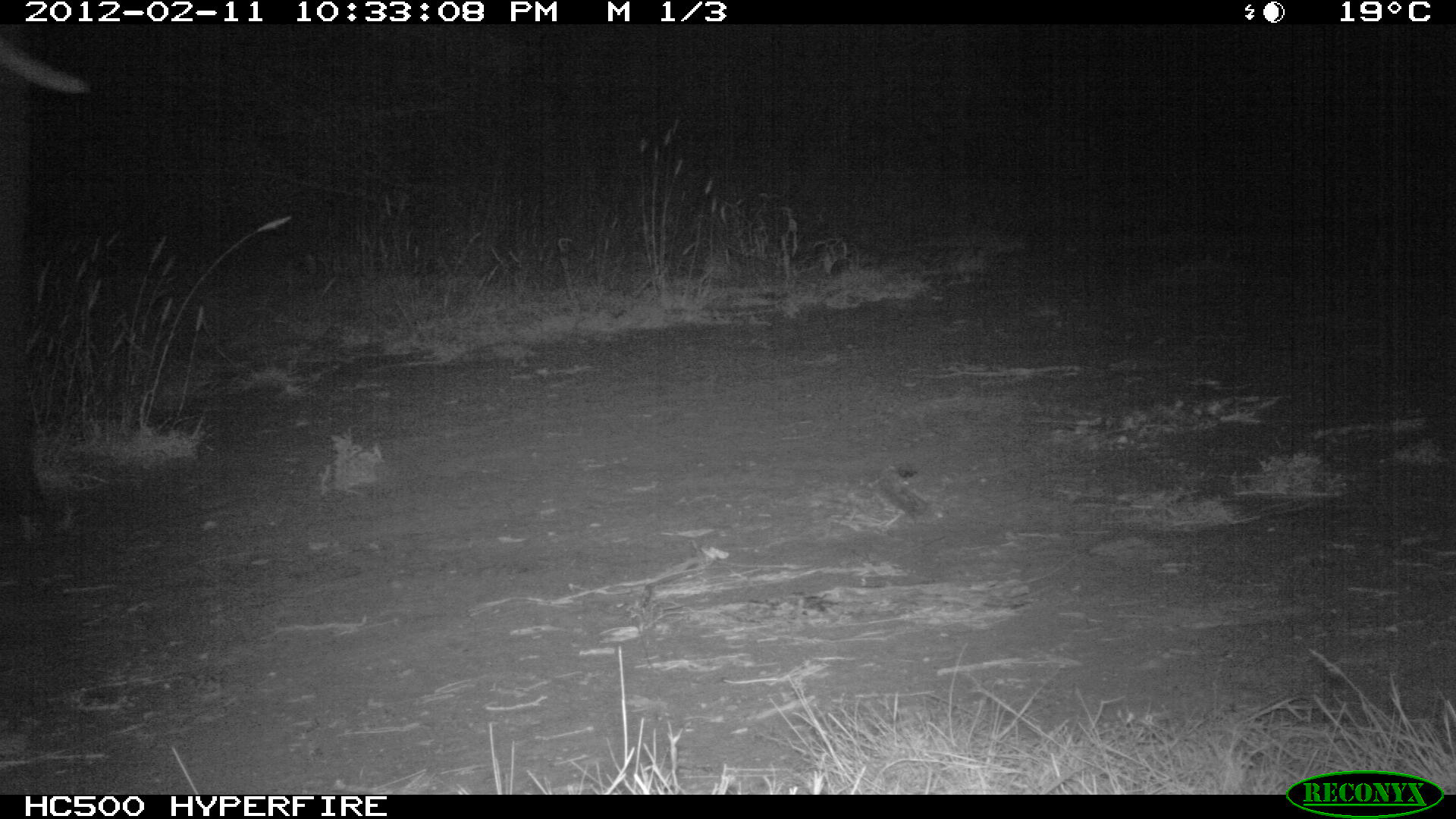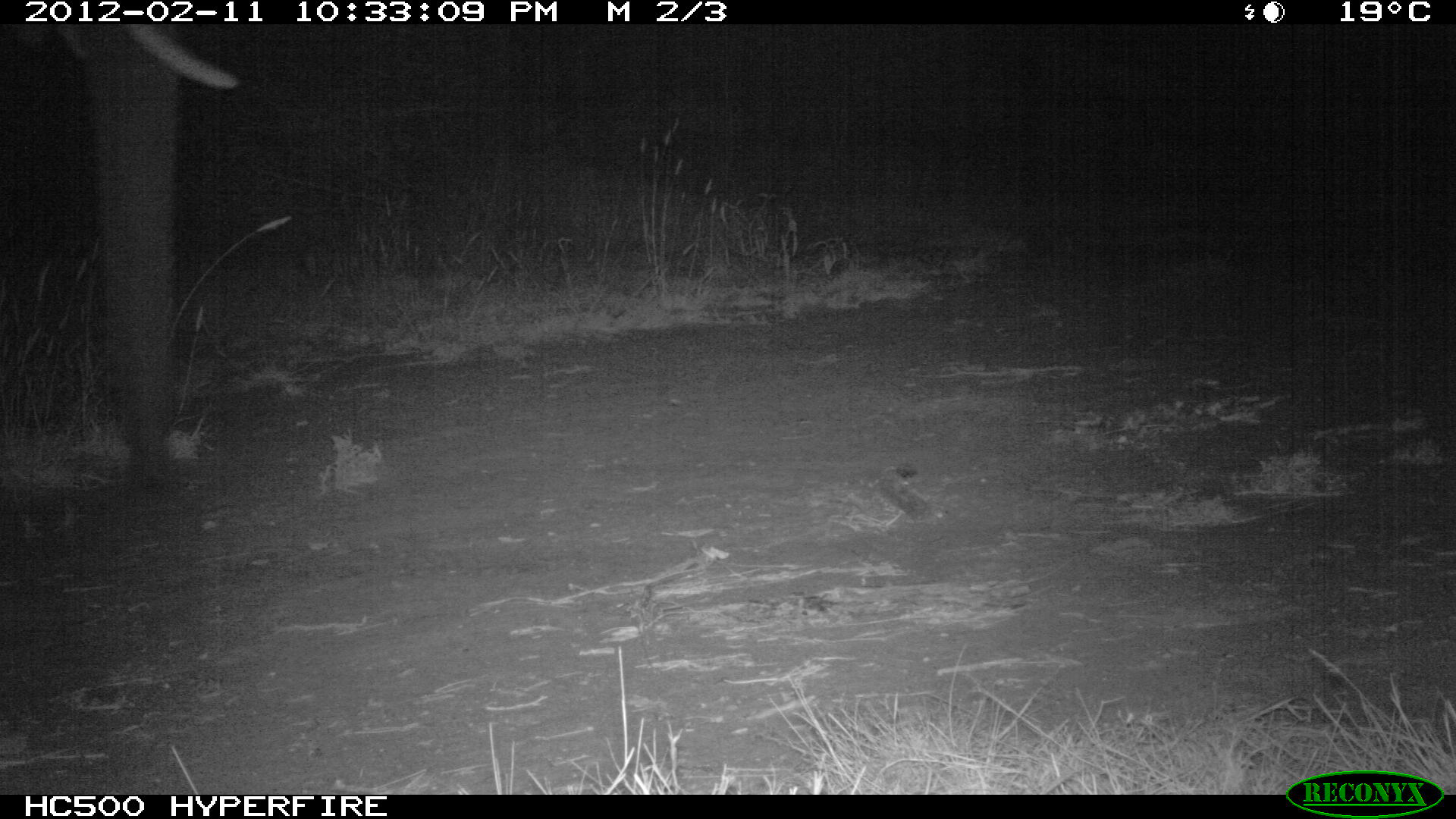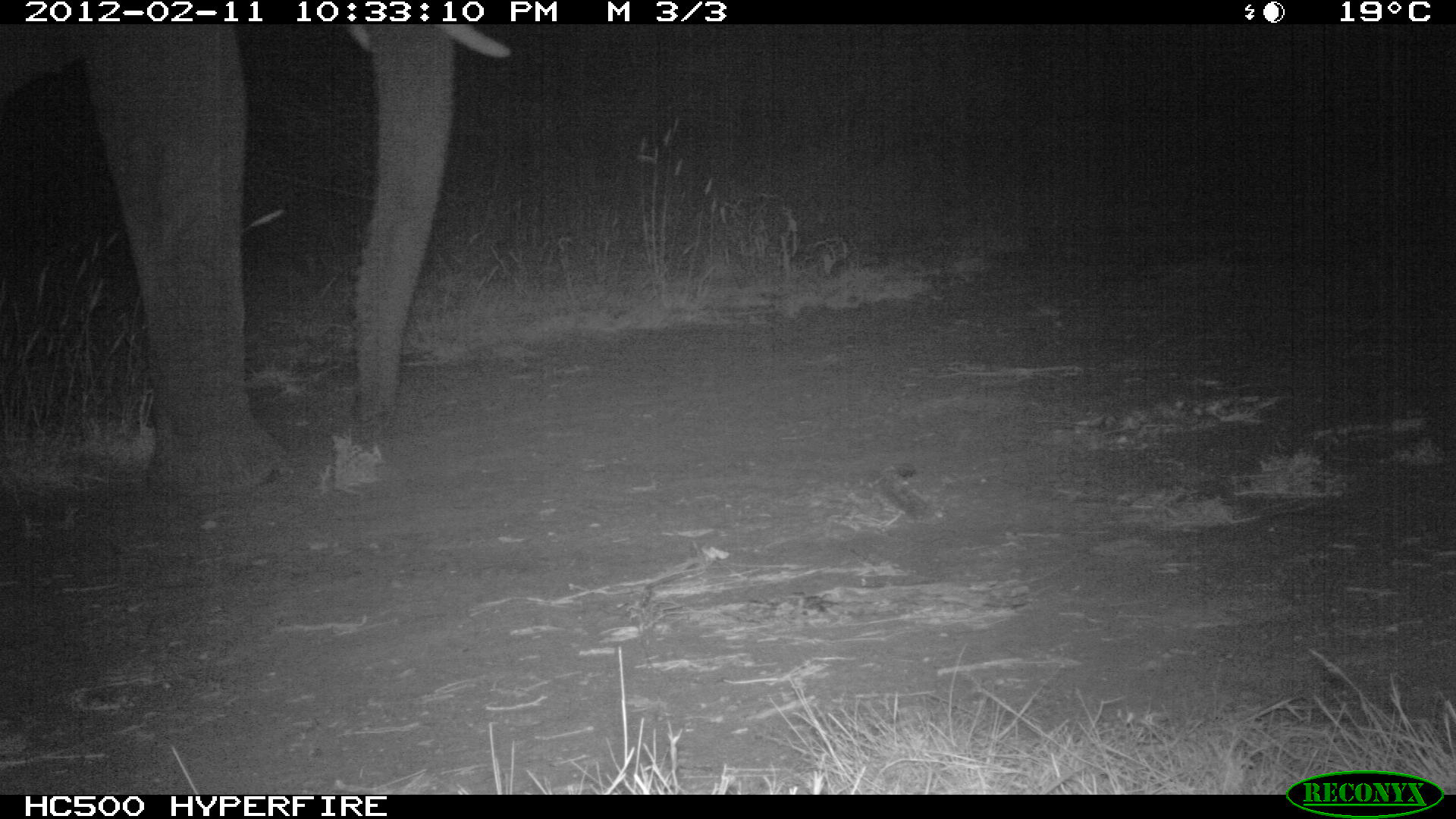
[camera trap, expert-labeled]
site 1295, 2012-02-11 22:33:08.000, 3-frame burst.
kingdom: Animalia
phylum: Chordata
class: Mammalia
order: Proboscidea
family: Elephantidae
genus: Loxodonta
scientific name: Loxodonta africana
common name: african bush elephant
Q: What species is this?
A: Loxodonta africana (african bush elephant).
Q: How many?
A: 1.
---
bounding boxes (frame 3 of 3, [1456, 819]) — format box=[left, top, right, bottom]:
loxodonta africana: box=[1, 24, 511, 500]